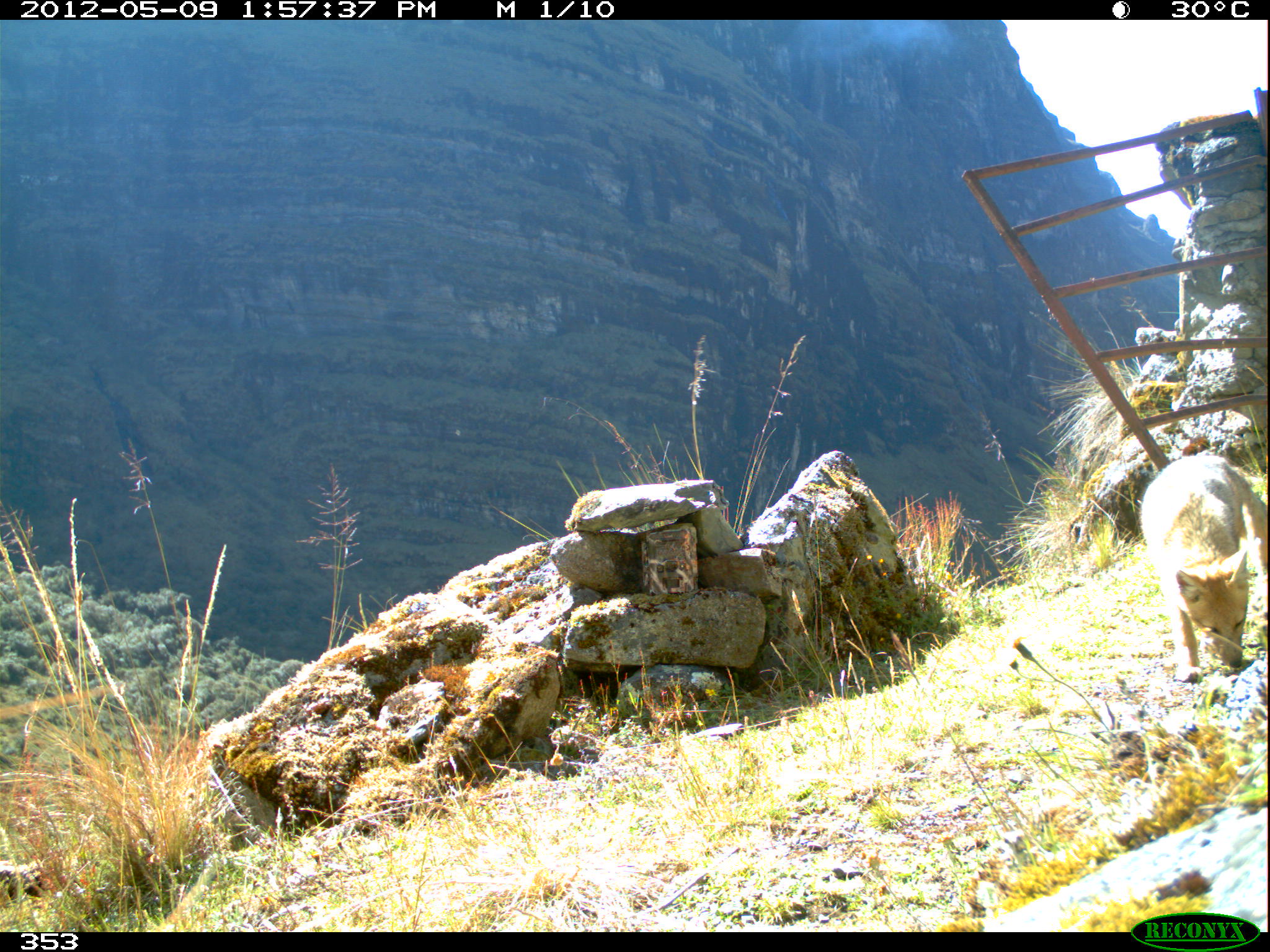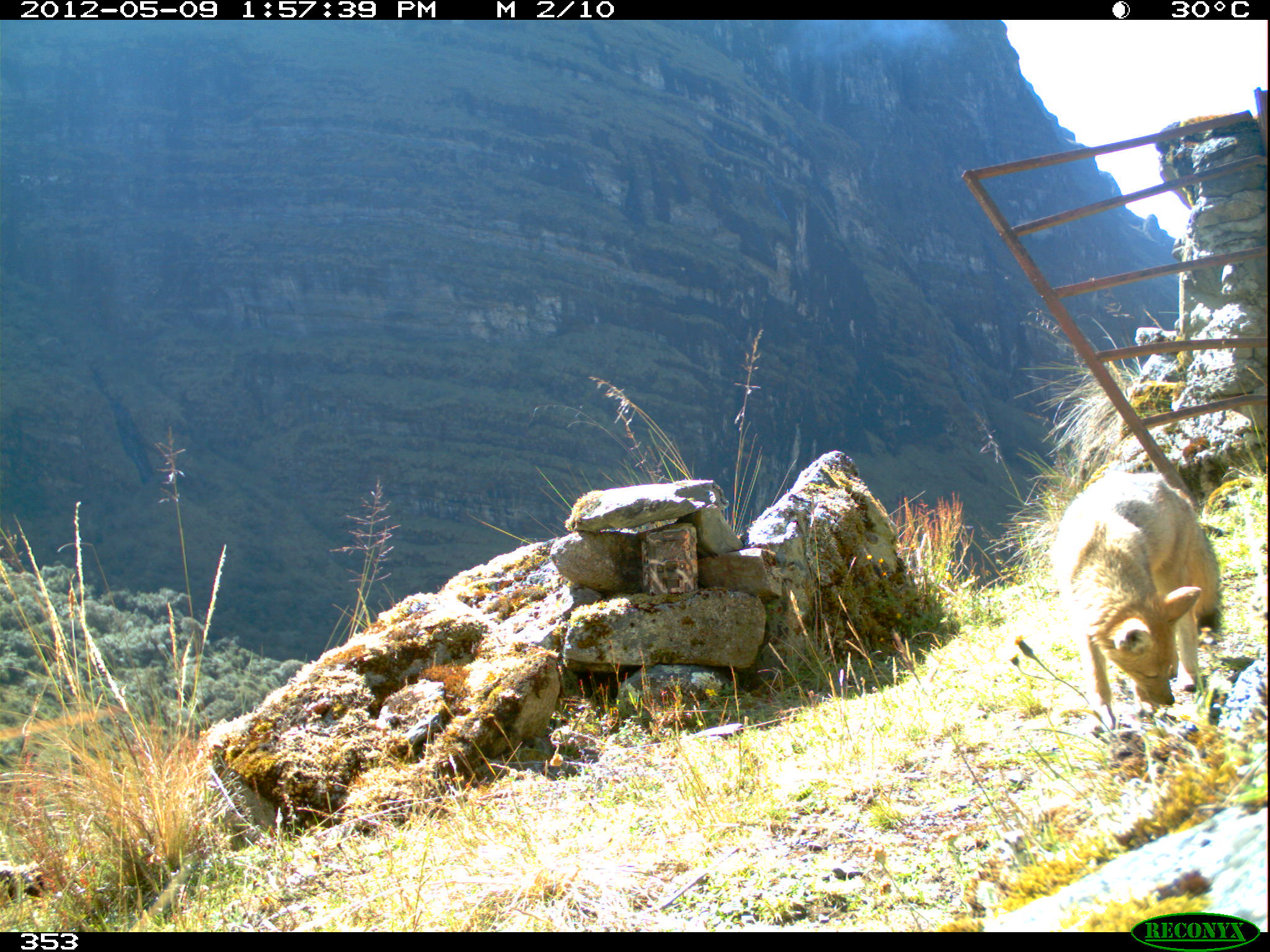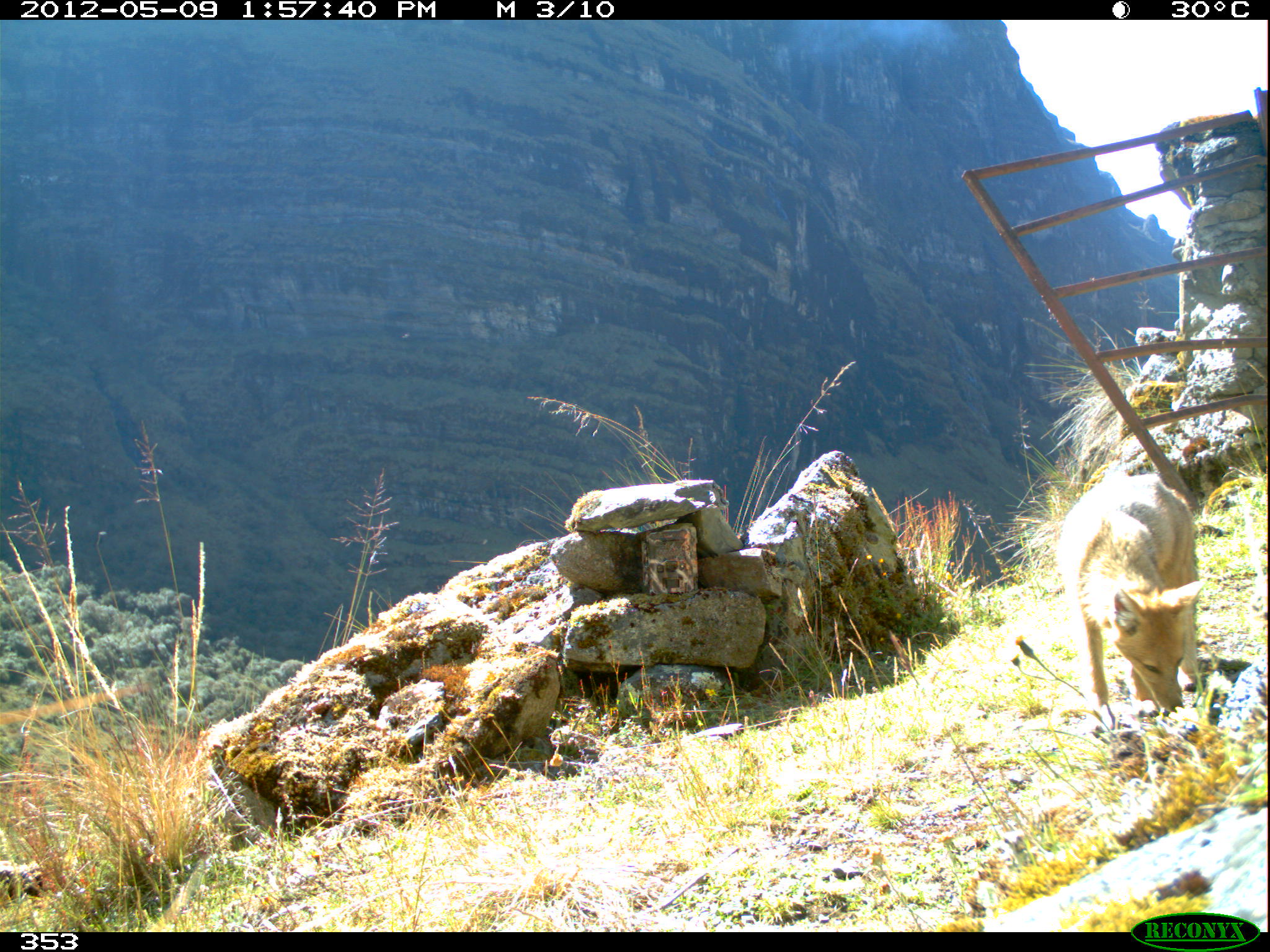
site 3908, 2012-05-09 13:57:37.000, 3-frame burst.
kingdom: Animalia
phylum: Chordata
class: Mammalia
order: Carnivora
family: Canidae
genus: Lycalopex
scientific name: Lycalopex culpaeus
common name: culpeo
Lycalopex culpaeus (culpeo).